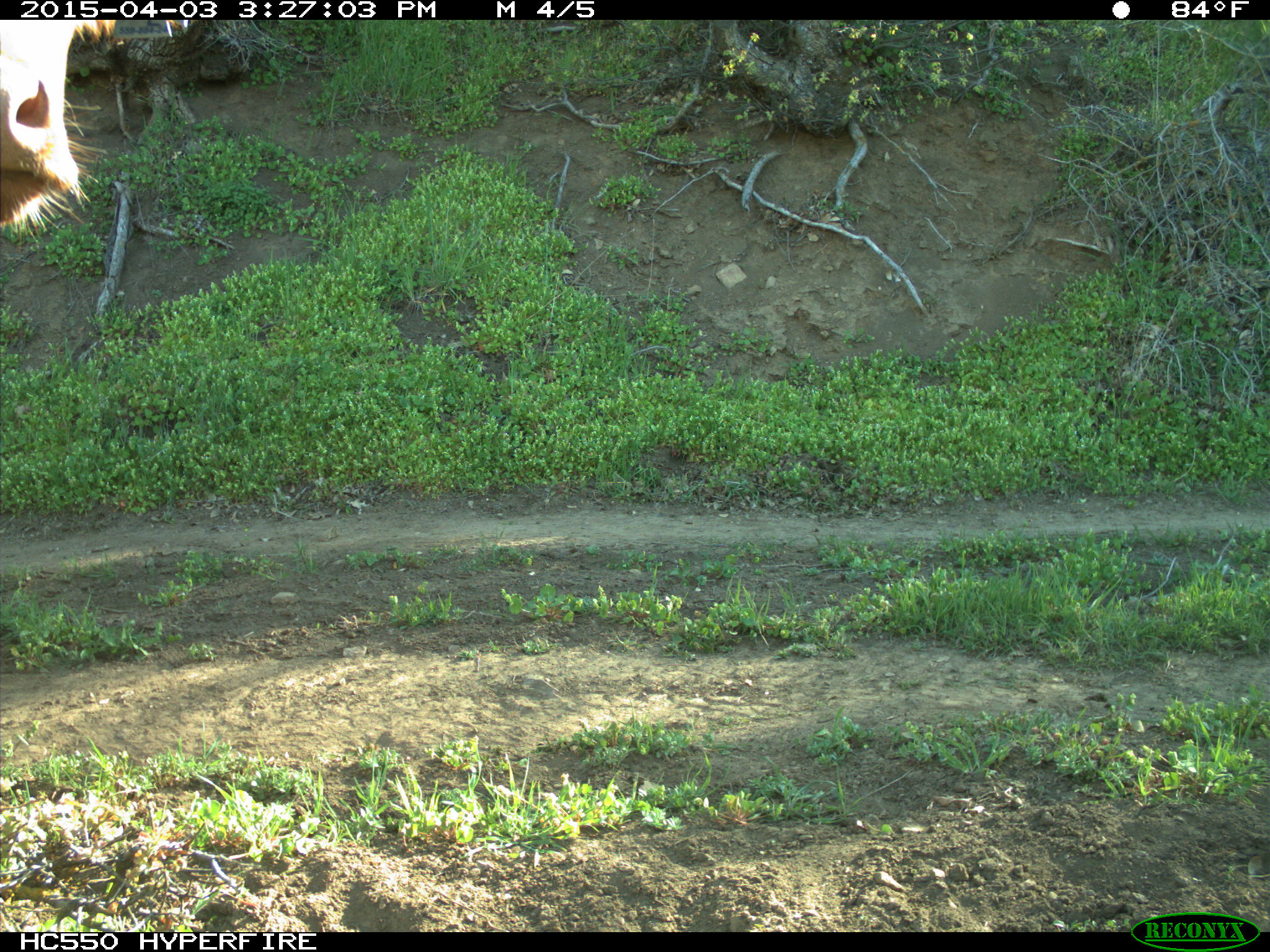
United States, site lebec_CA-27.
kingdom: Animalia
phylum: Chordata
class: Mammalia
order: Artiodactyla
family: Bovidae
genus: Bos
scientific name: Bos taurus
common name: domestic cow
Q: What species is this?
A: Bos taurus (domestic cow).